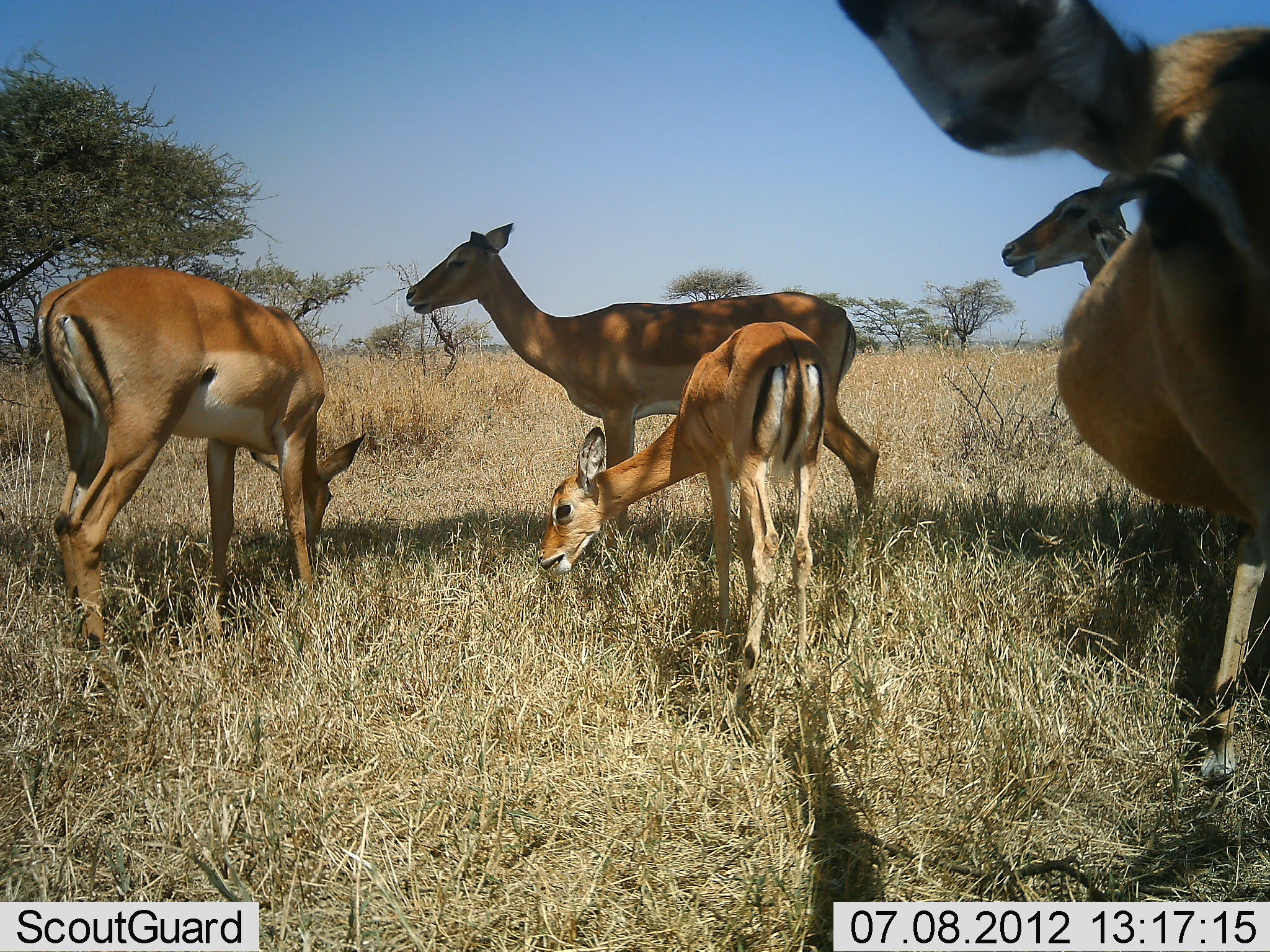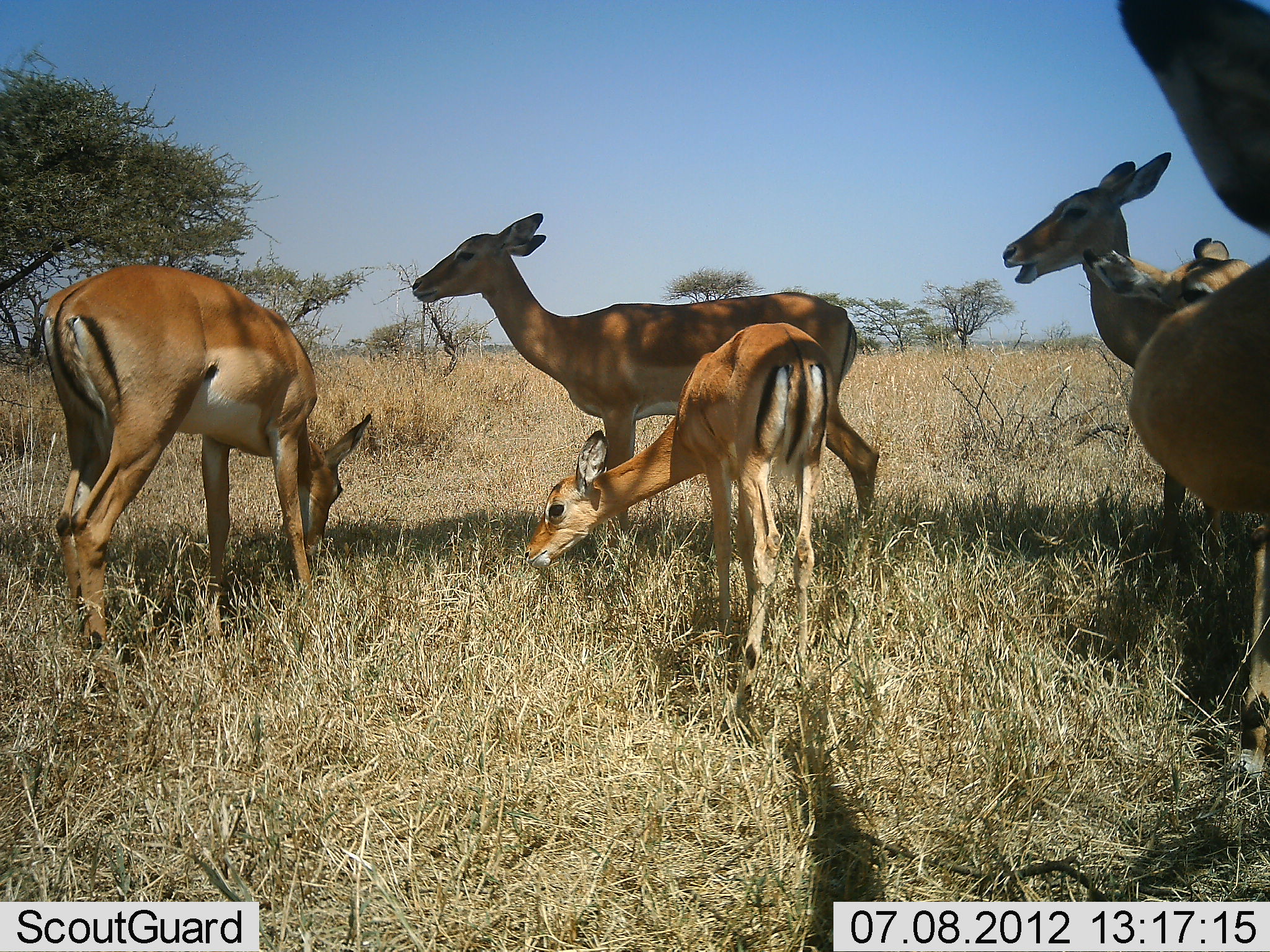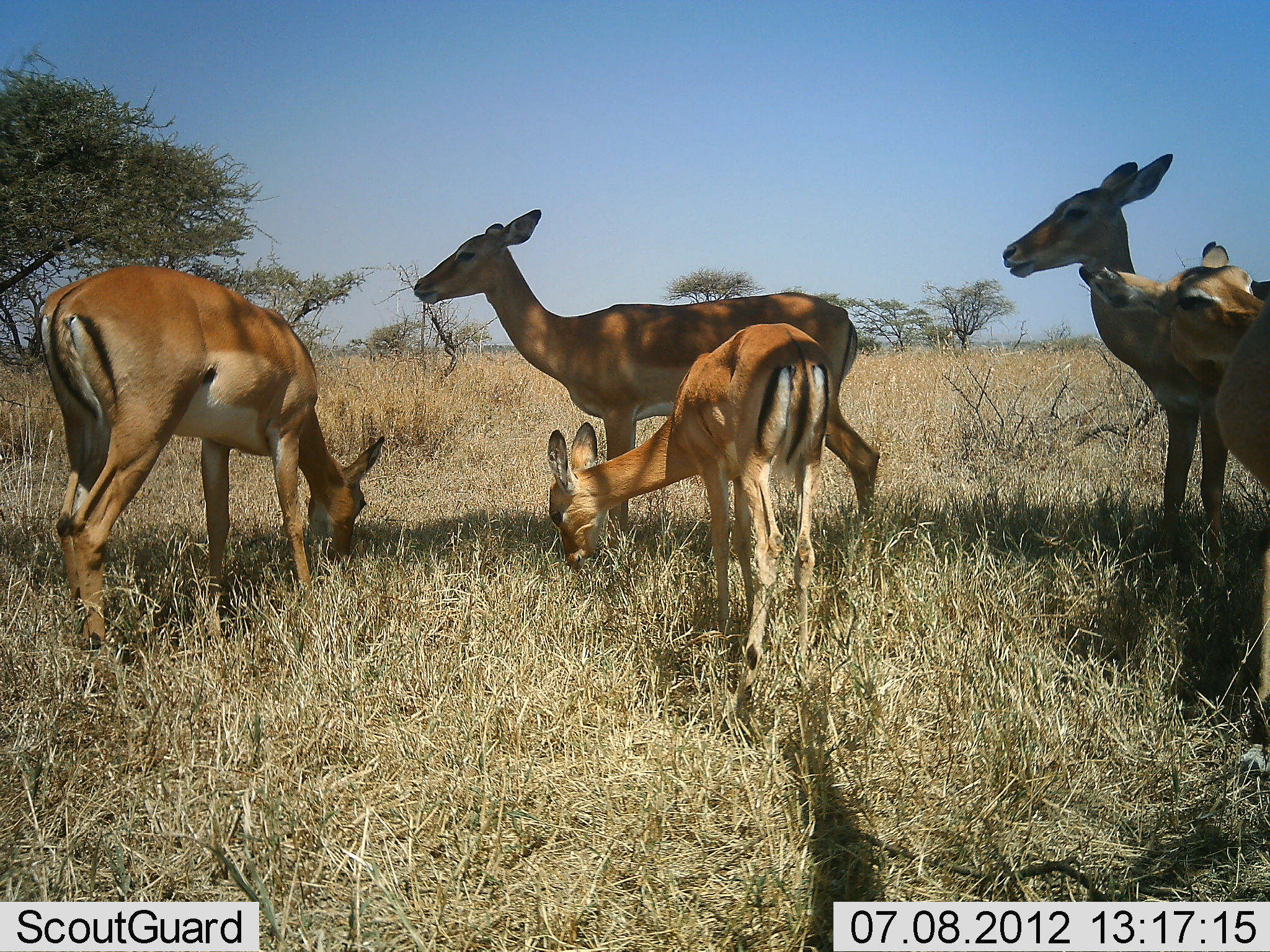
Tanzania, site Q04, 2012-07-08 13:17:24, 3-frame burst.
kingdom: Animalia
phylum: Chordata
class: Mammalia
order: Artiodactyla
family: Bovidae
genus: Aepyceros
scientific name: Aepyceros melampus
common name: impala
Impala (Aepyceros melampus), count 6. Behavior (volunteer vote fractions): standing 100%, resting 0%, moving 10%, interacting 0%. Young present (vote fraction): 30%. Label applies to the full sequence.